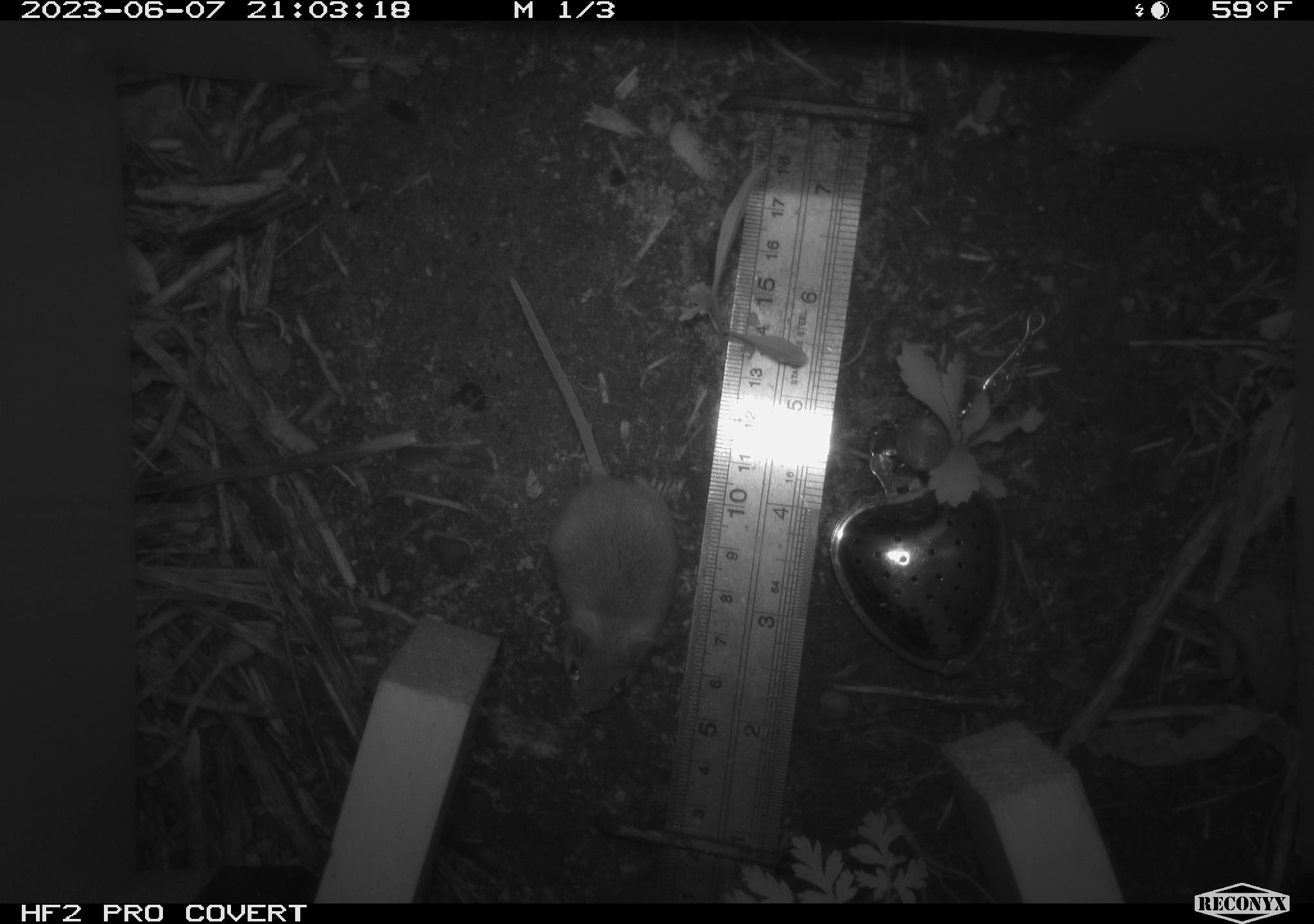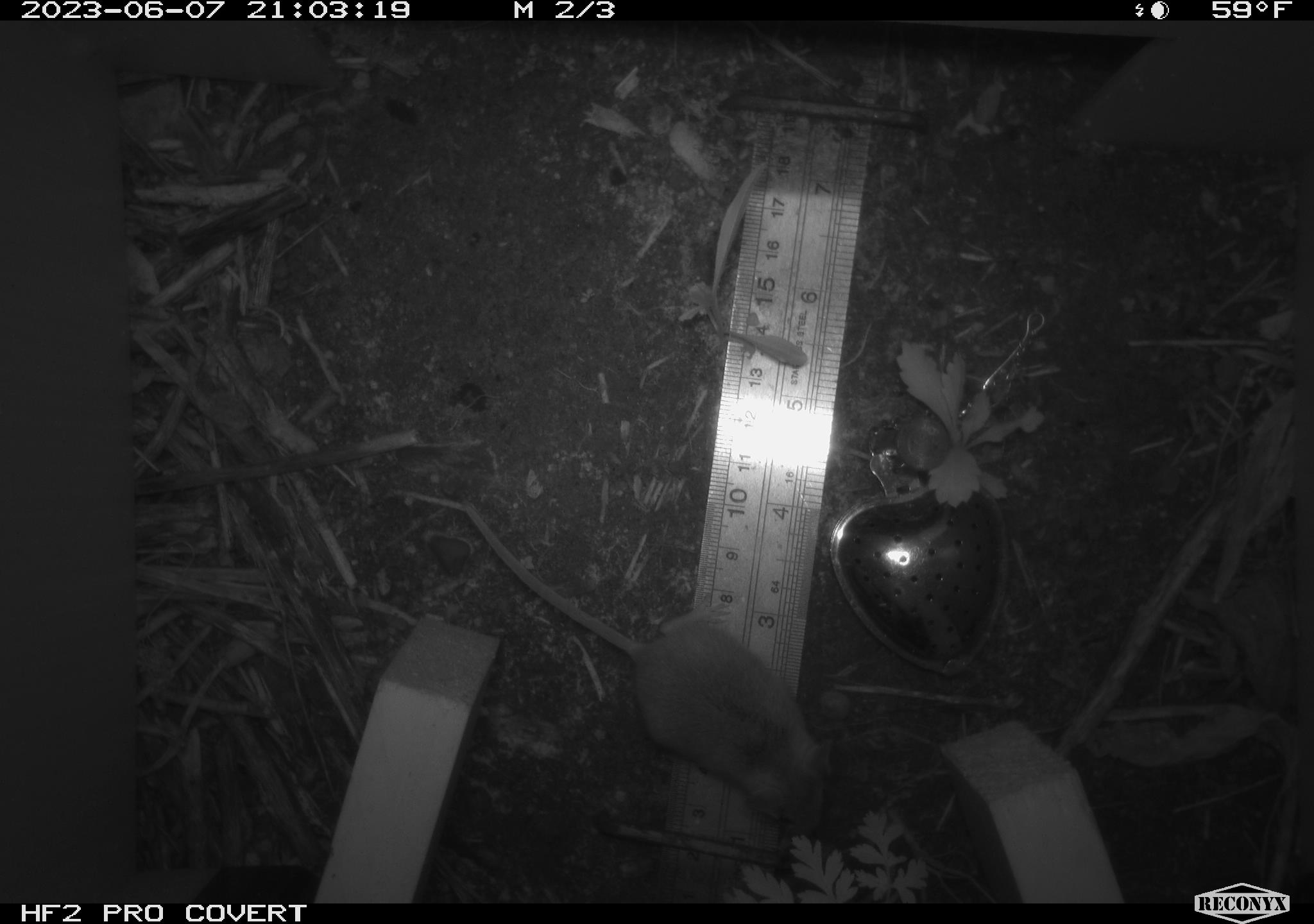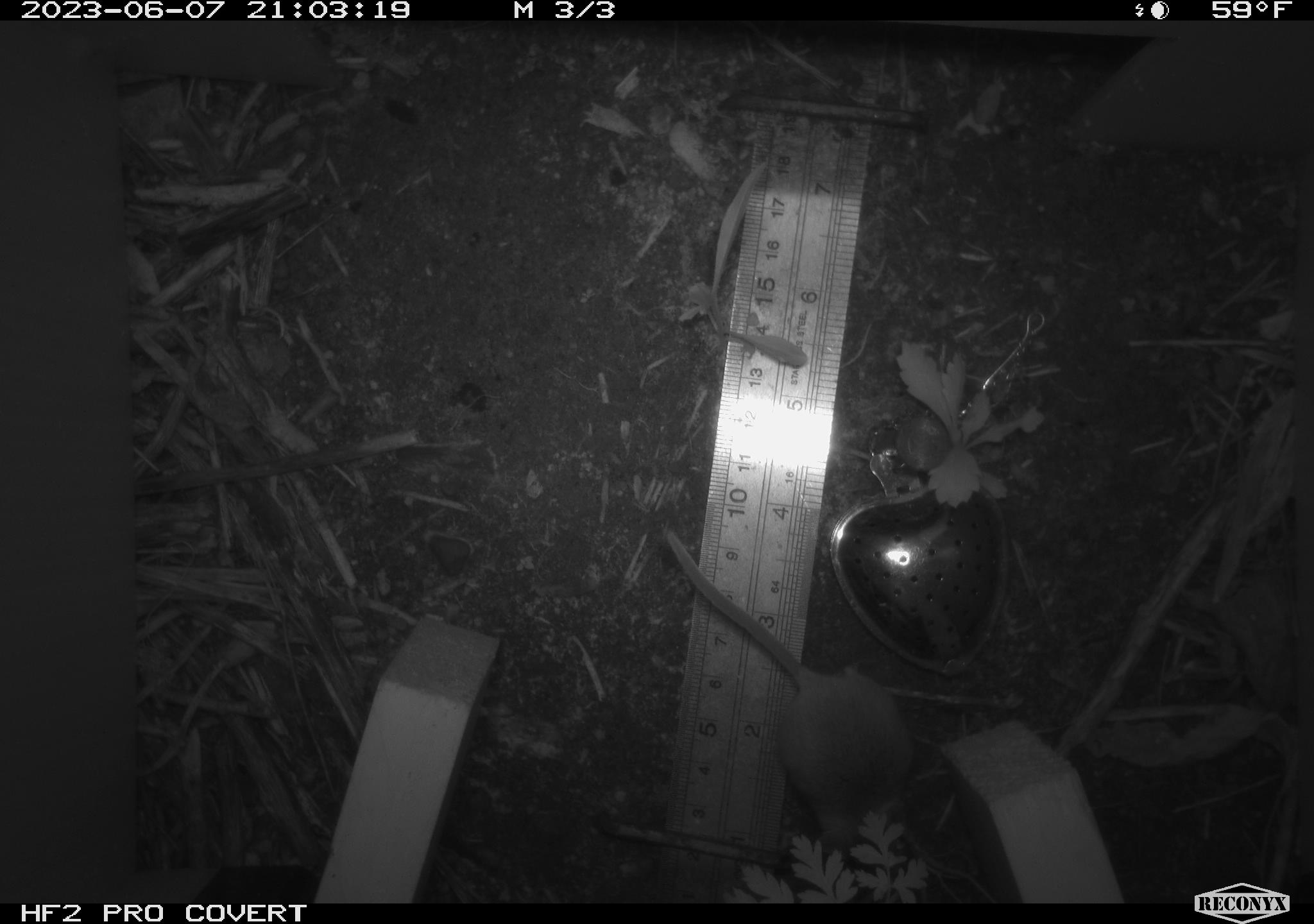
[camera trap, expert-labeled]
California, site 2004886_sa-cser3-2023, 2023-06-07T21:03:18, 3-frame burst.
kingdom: Animalia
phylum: Chordata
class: Mammalia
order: Rodentia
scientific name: Rodentia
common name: mouse species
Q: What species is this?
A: Mouse species (Rodentia).